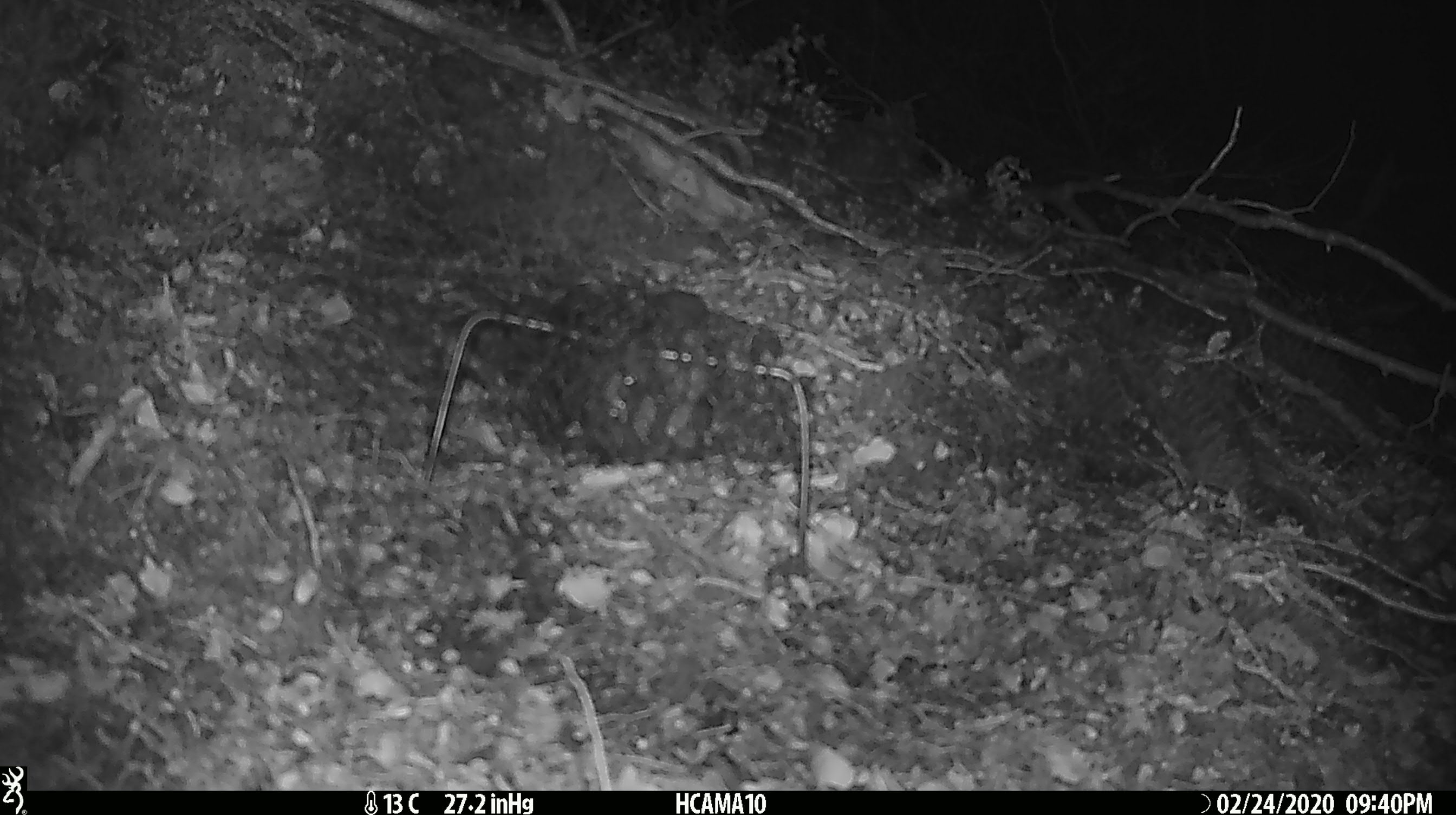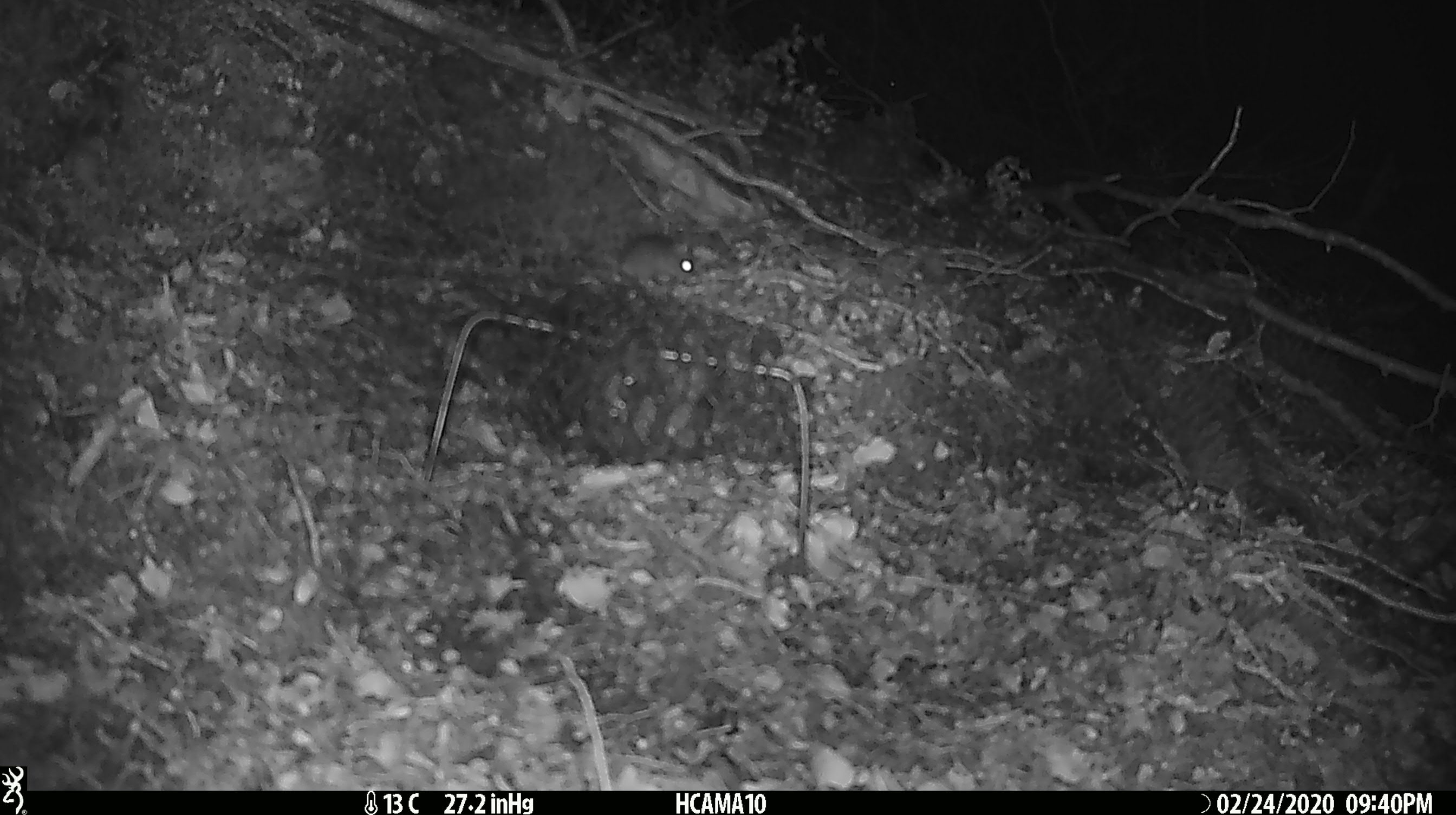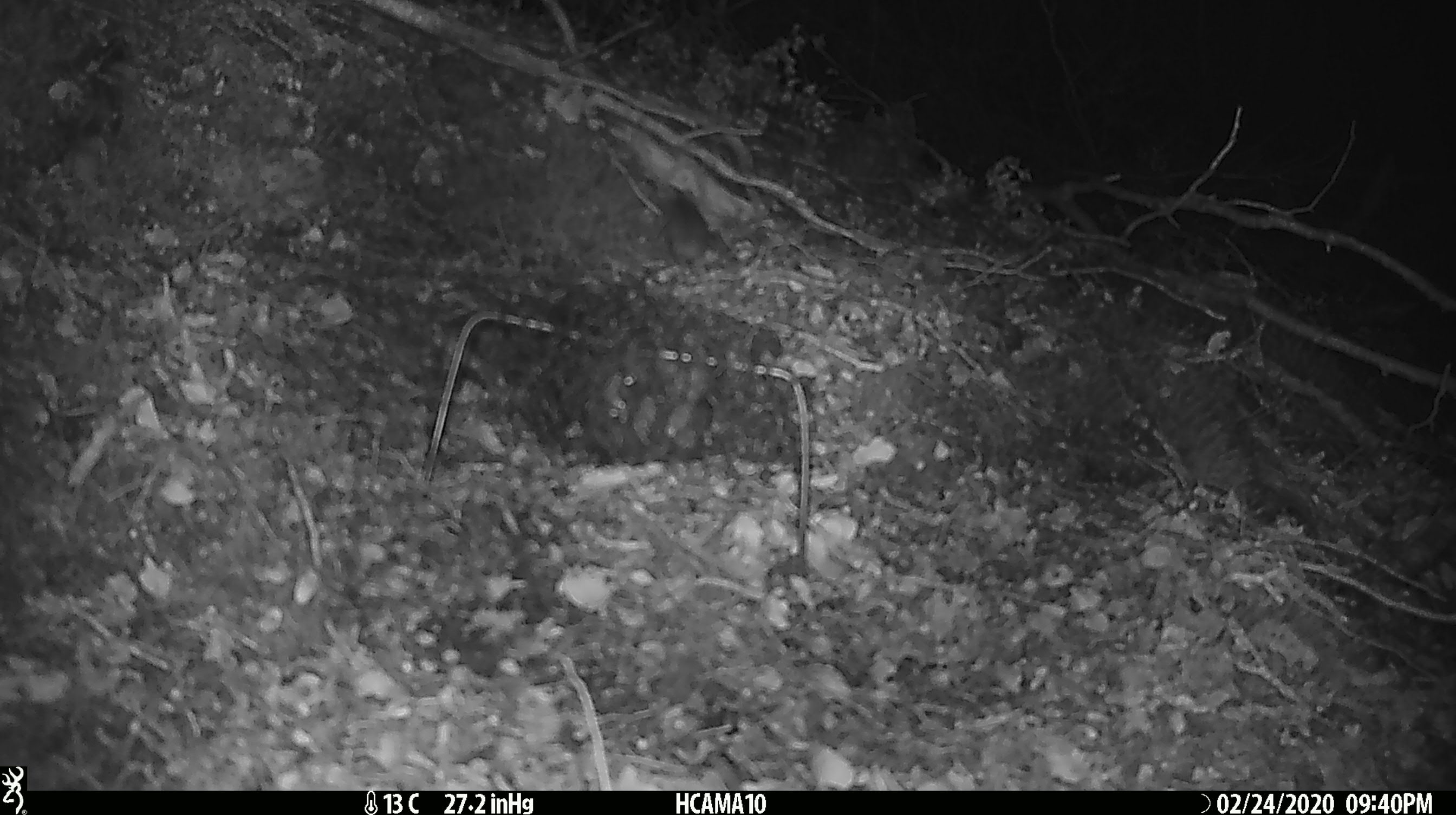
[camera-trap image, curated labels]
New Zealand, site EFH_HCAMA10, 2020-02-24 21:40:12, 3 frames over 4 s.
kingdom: Animalia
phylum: Chordata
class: Mammalia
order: Rodentia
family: Muridae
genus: Mus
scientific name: Mus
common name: mouse